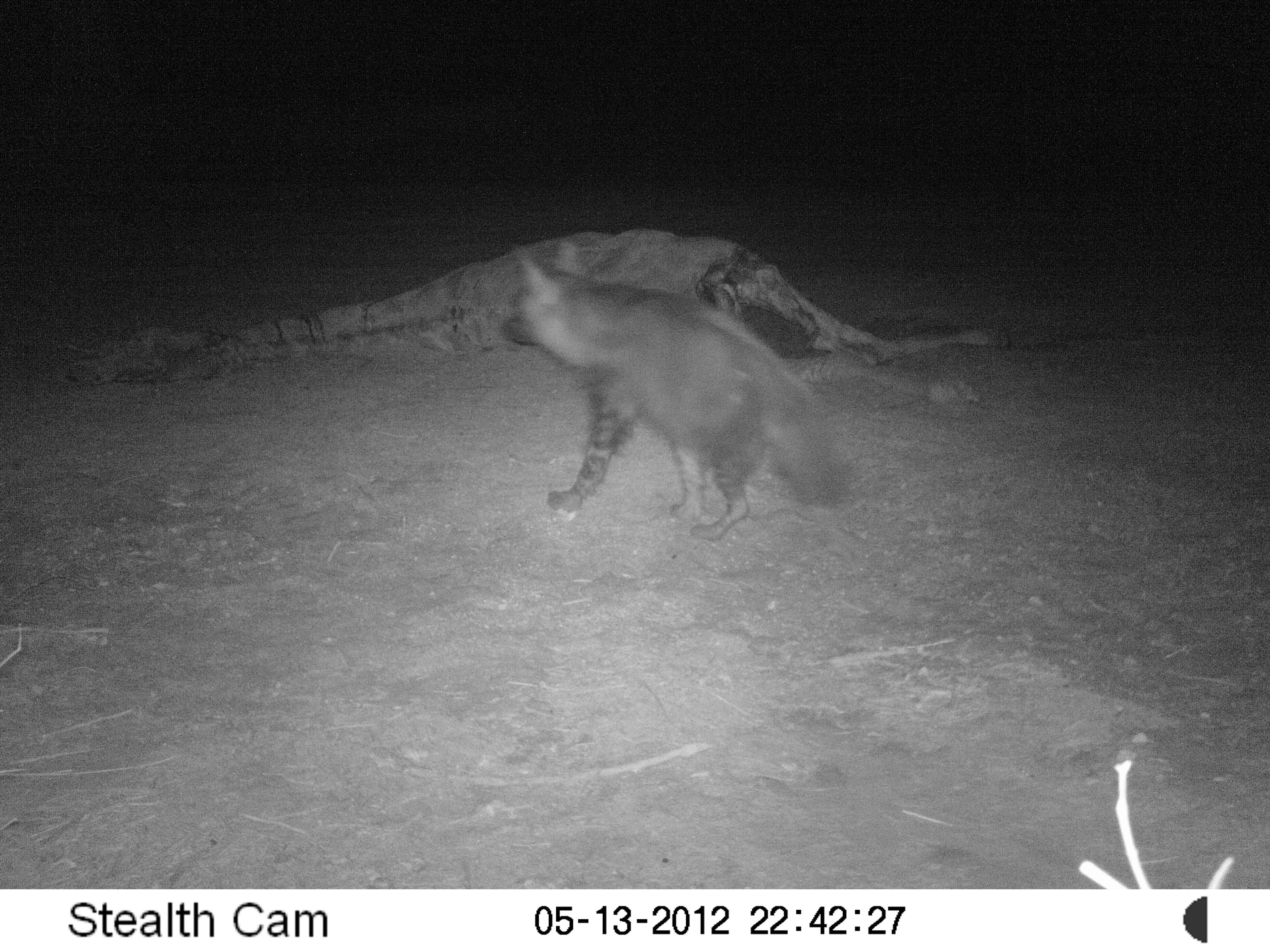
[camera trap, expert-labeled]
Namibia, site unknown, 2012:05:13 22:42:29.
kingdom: Animalia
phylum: Chordata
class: Mammalia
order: Carnivora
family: Hyaenidae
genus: Parahyaena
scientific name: Parahyaena brunnea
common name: brown hyena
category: hyaena brunnea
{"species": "hyaena brunnea (brown hyena) (Parahyaena brunnea)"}